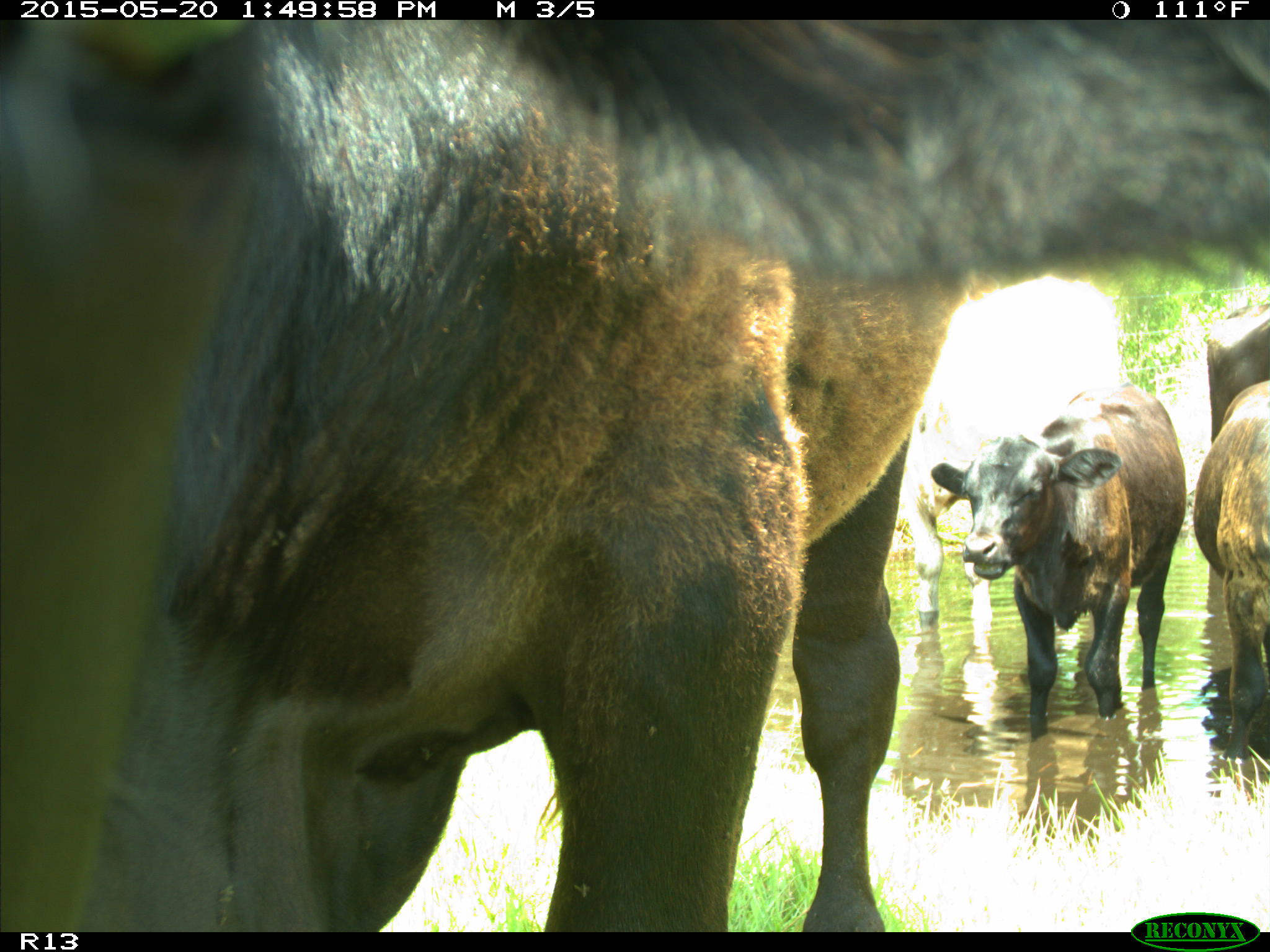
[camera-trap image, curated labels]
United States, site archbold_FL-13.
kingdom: Animalia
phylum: Chordata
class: Mammalia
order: Artiodactyla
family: Bovidae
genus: Bos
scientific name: Bos taurus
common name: domestic cow